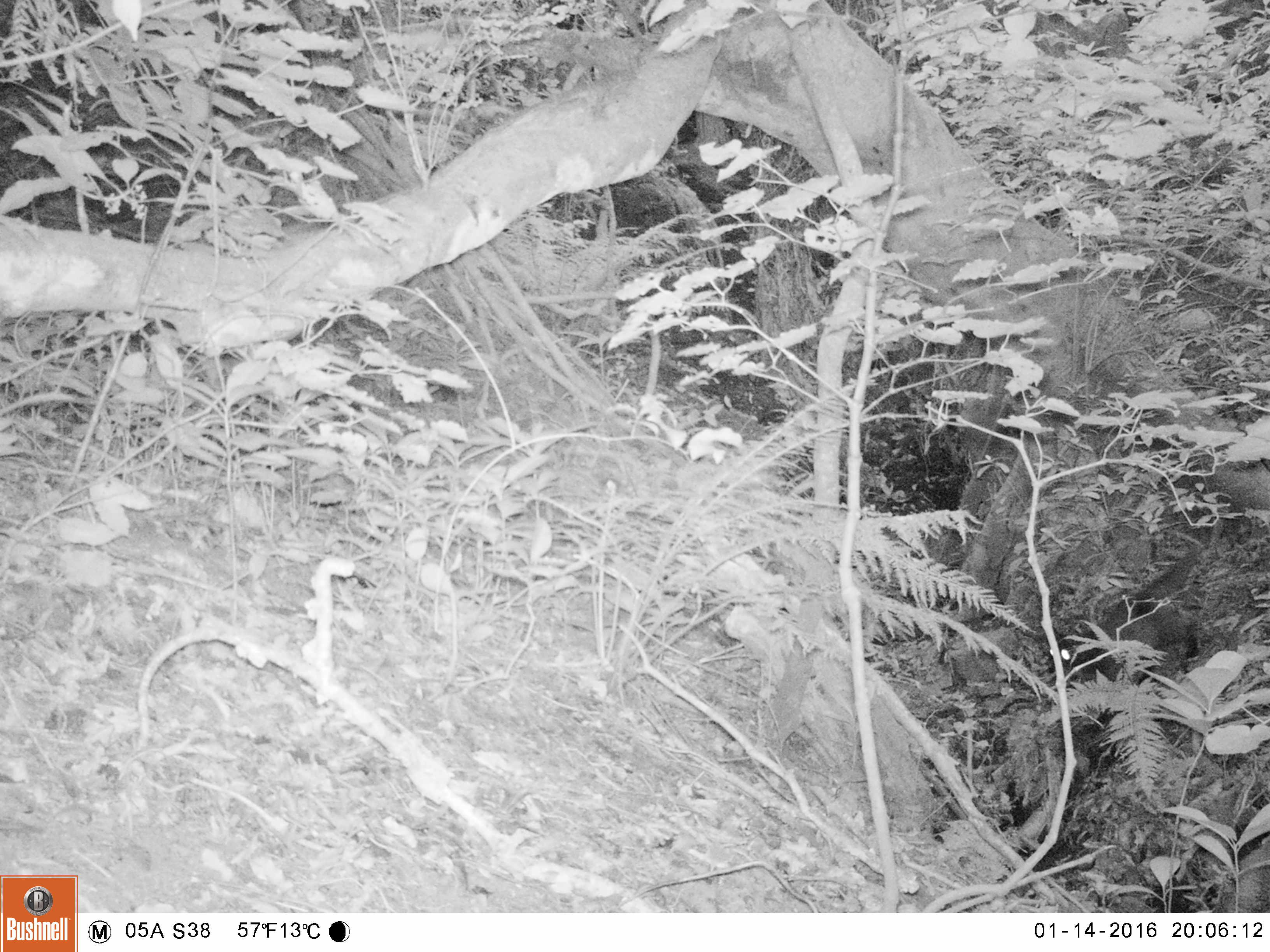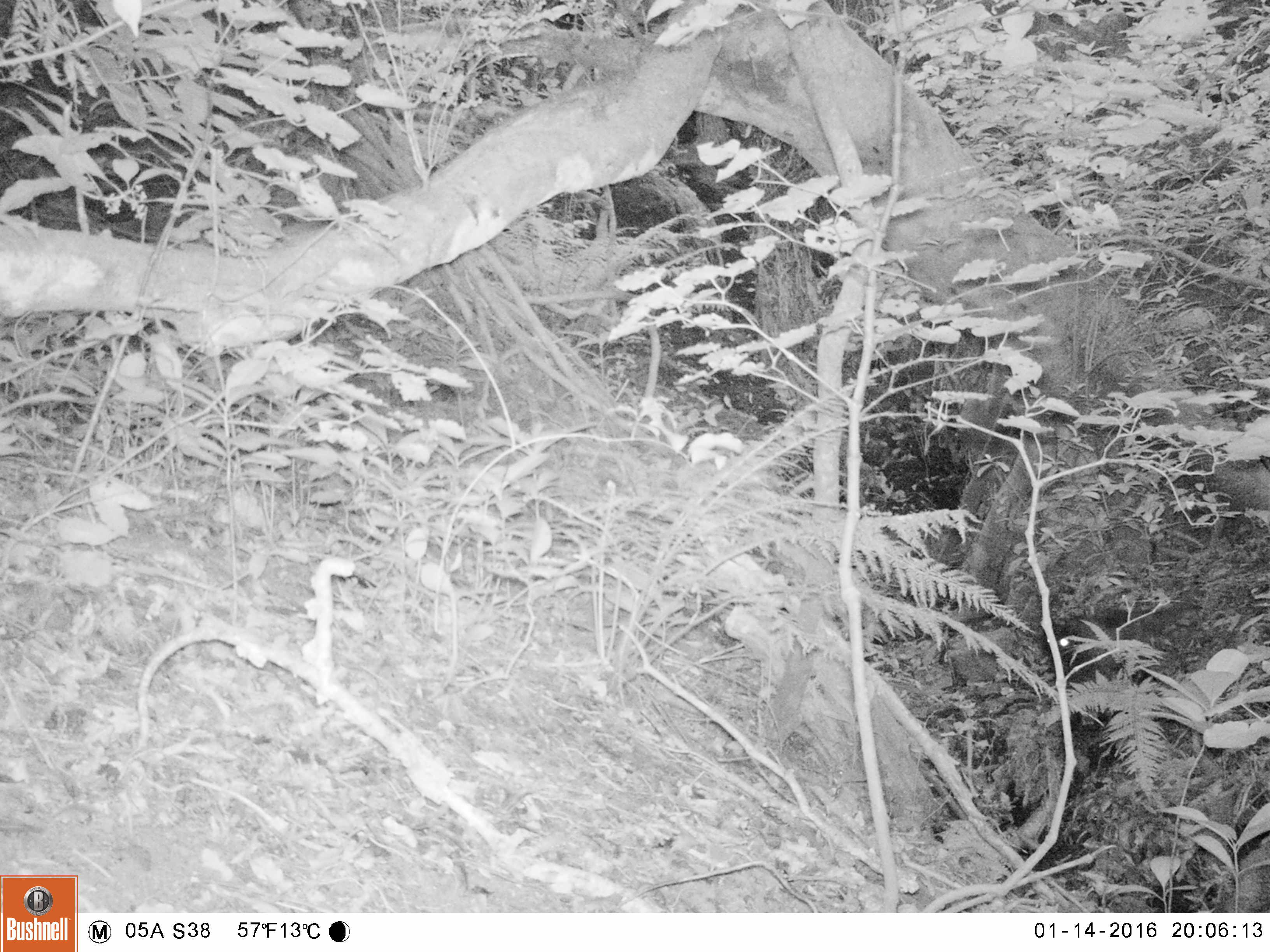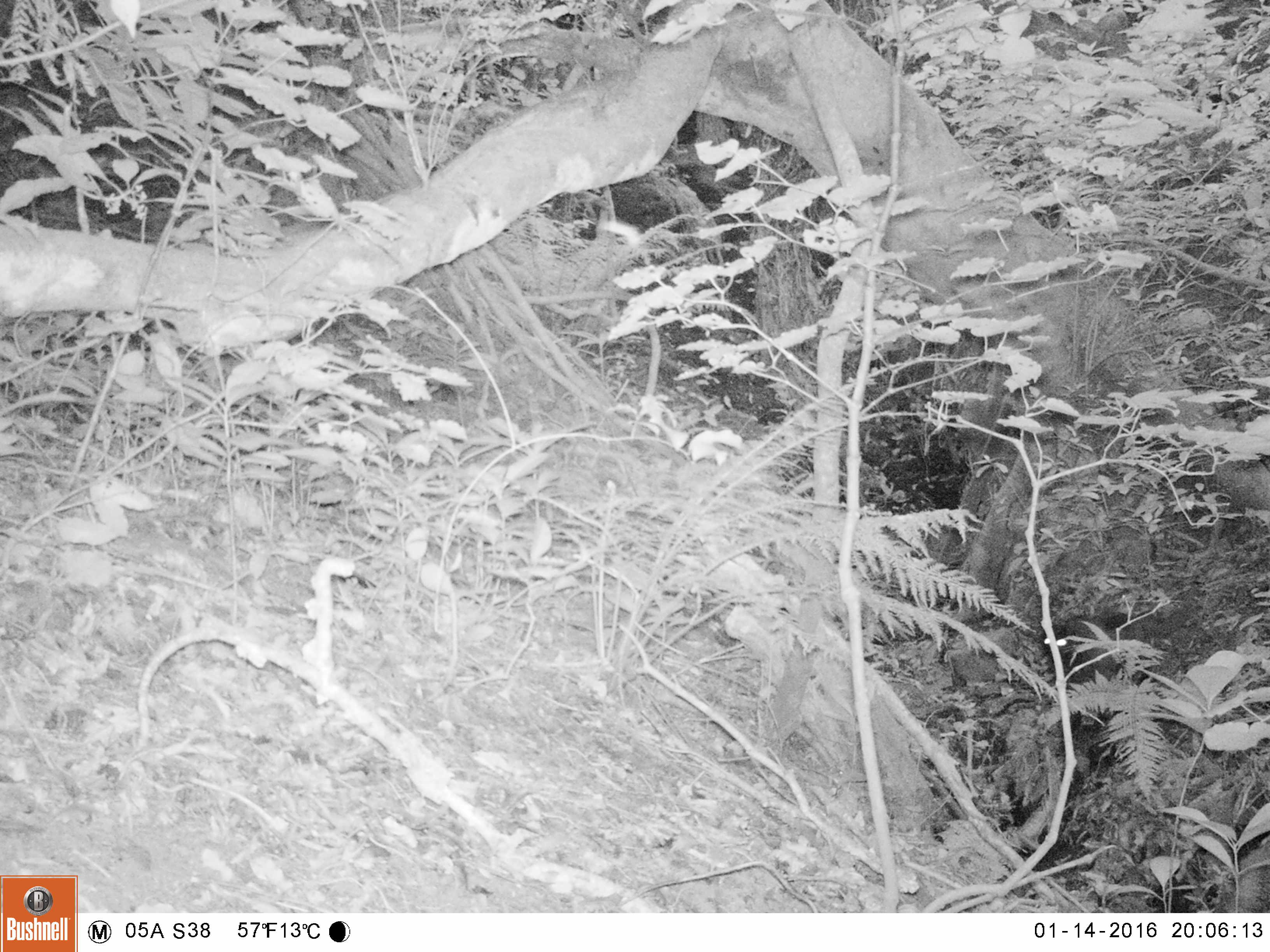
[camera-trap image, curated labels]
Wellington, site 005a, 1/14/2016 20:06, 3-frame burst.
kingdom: Animalia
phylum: Chordata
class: Mammalia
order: Carnivora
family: Felidae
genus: Felis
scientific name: Felis catus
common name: cat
Cat (Felis catus).